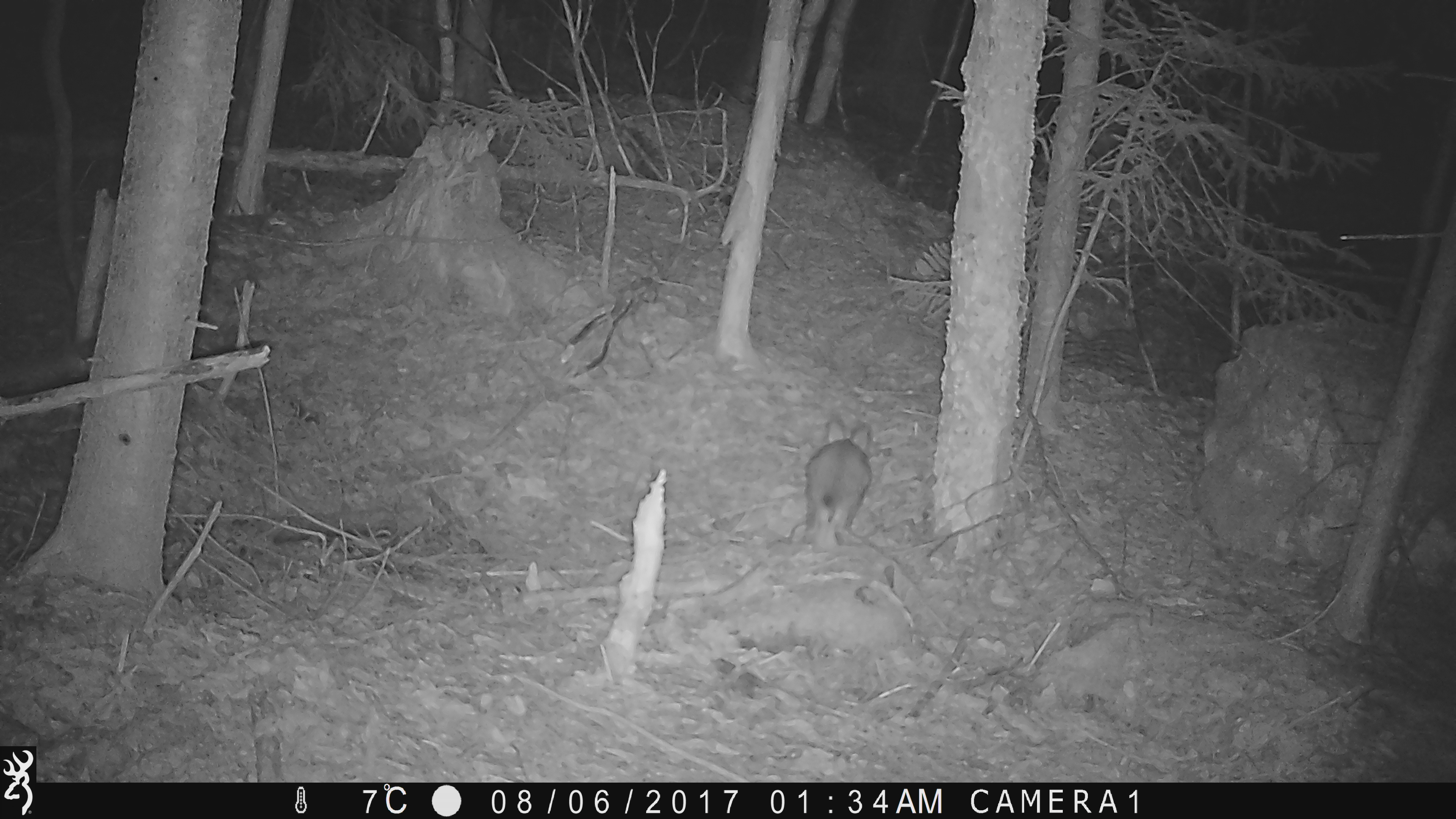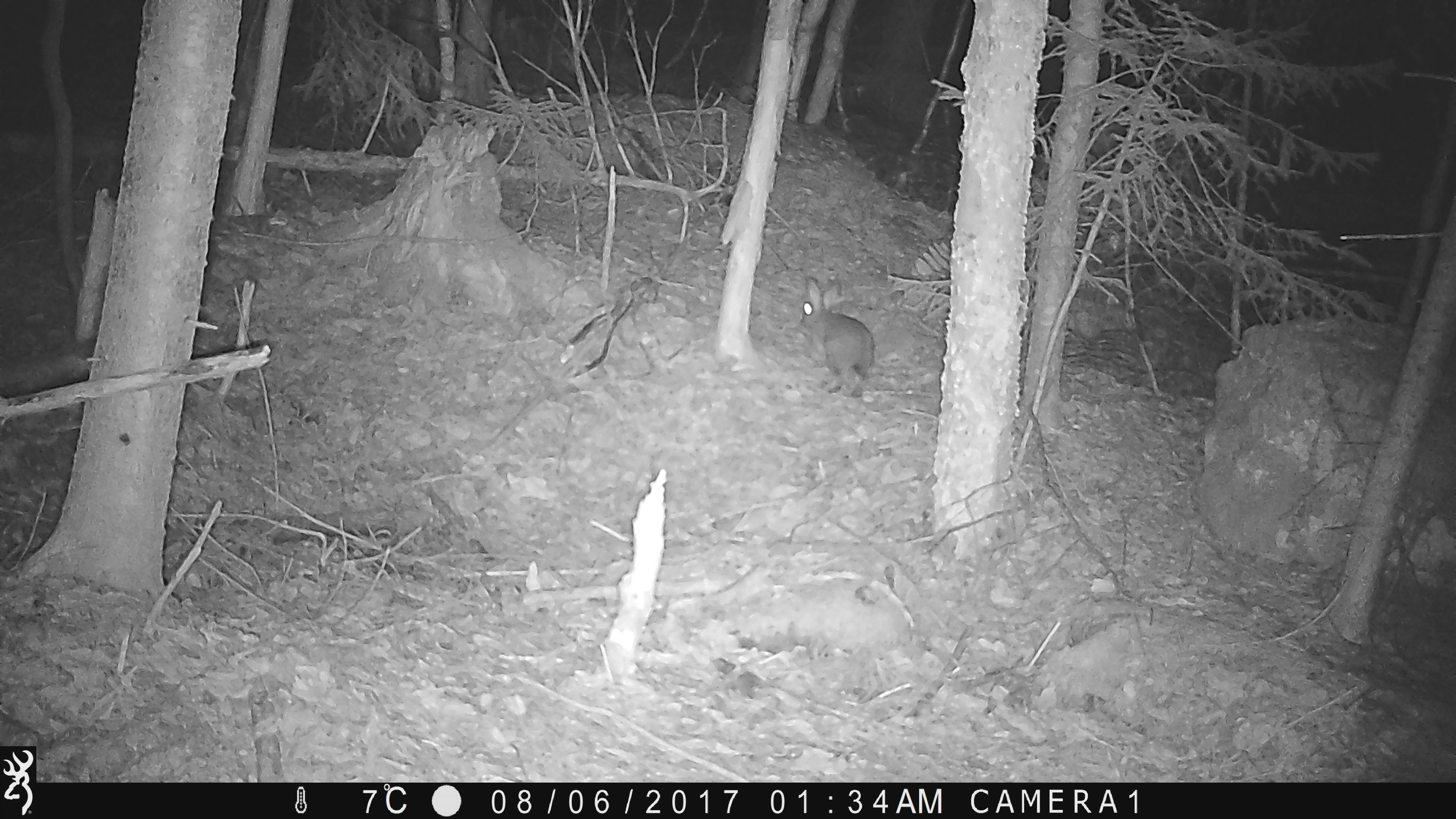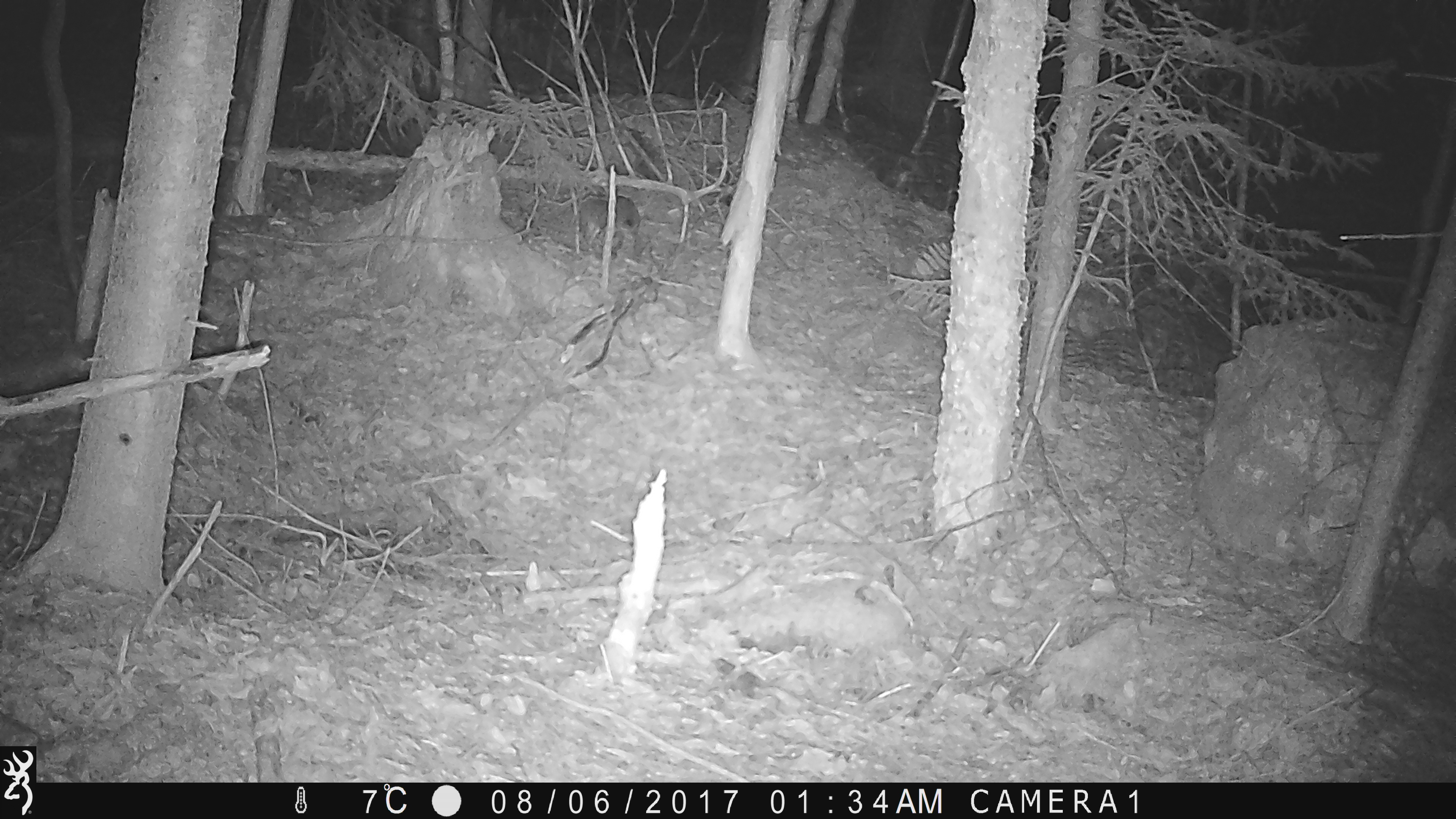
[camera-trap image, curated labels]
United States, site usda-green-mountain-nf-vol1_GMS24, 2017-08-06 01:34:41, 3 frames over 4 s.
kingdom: Animalia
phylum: Chordata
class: Mammalia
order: Lagomorpha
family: Leporidae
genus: Lepus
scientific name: Lepus americanus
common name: snowshoe hare